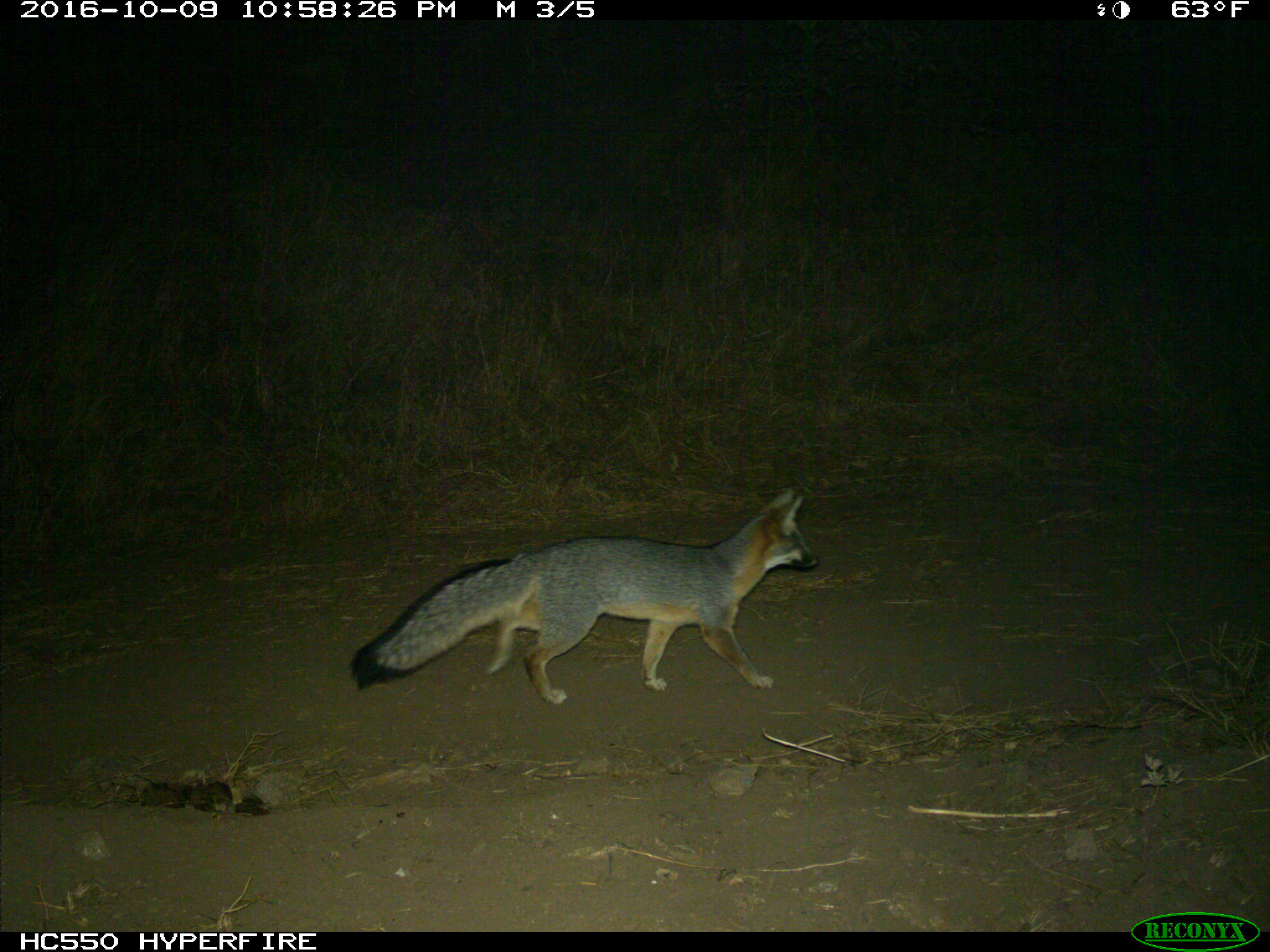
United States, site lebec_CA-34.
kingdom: Animalia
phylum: Chordata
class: Mammalia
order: Carnivora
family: Canidae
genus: Urocyon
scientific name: Urocyon cinereoargenteus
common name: gray fox